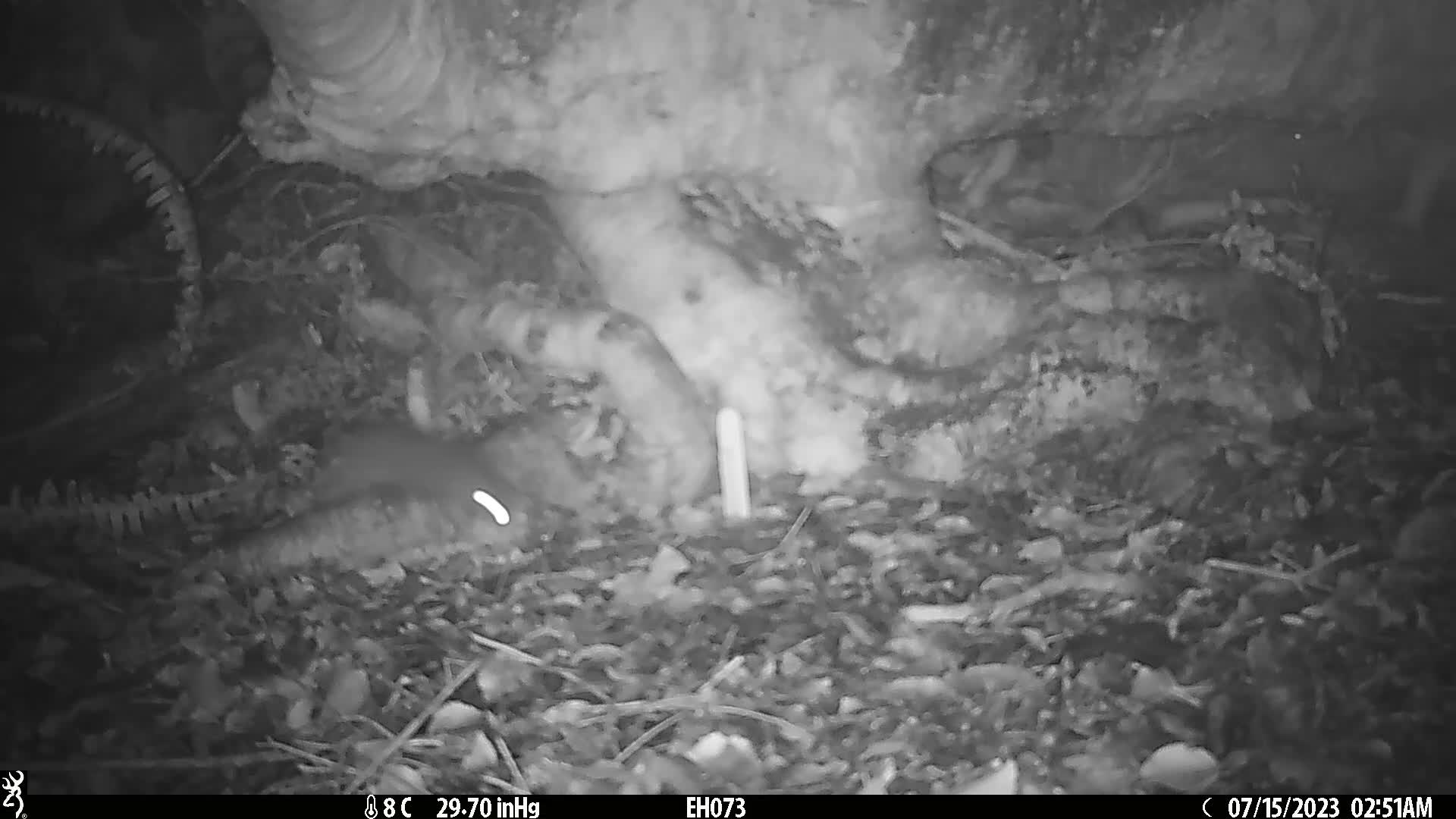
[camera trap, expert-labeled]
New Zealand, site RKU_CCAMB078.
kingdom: Animalia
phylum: Chordata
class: Mammalia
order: Rodentia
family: Muridae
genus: Rattus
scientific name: Rattus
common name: rat